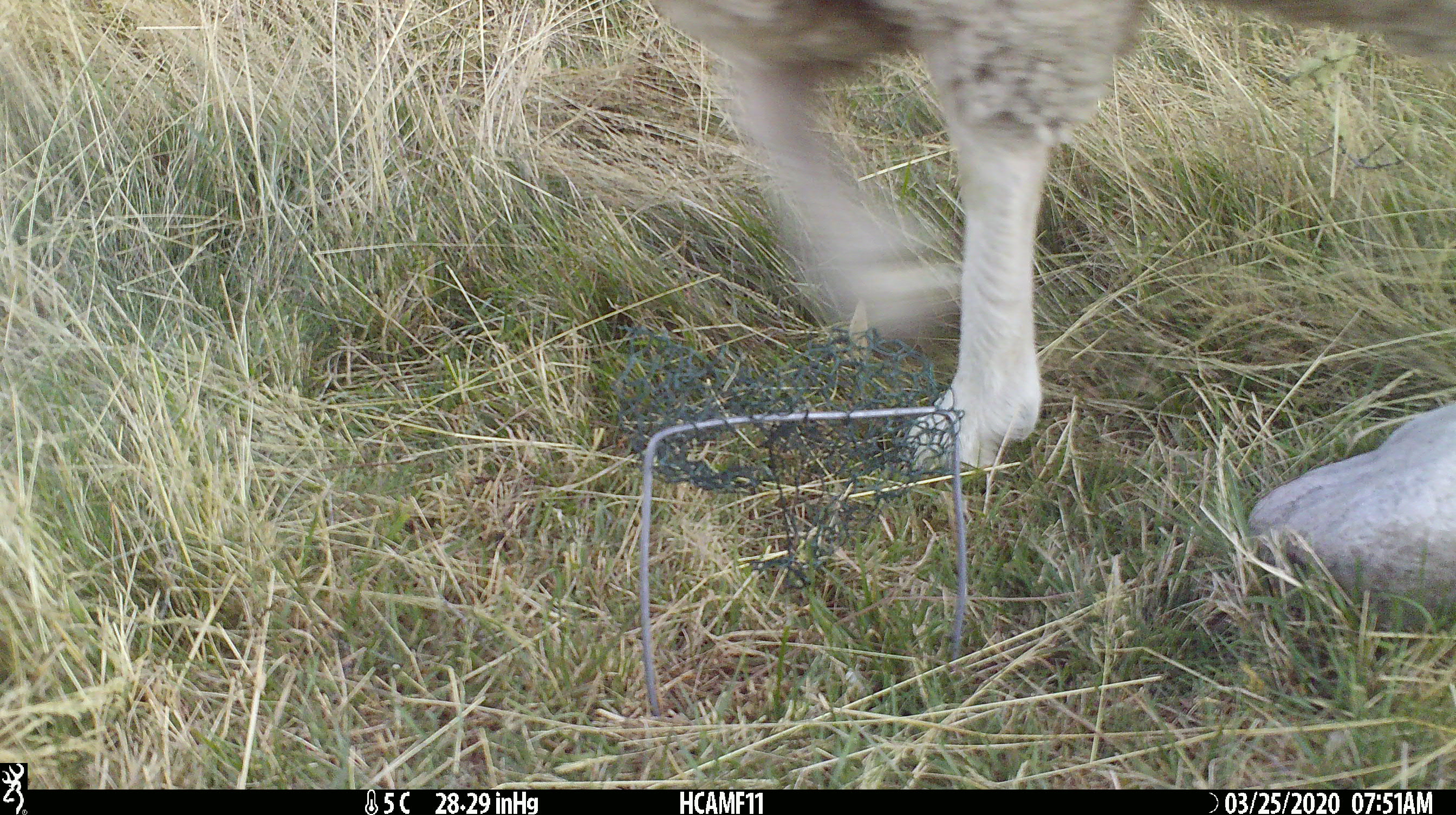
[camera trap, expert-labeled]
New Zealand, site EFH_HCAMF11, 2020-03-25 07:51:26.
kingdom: Animalia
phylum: Chordata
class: Mammalia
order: Artiodactyla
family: Bovidae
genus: Ovis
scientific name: Ovis aries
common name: domestic sheep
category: sheep